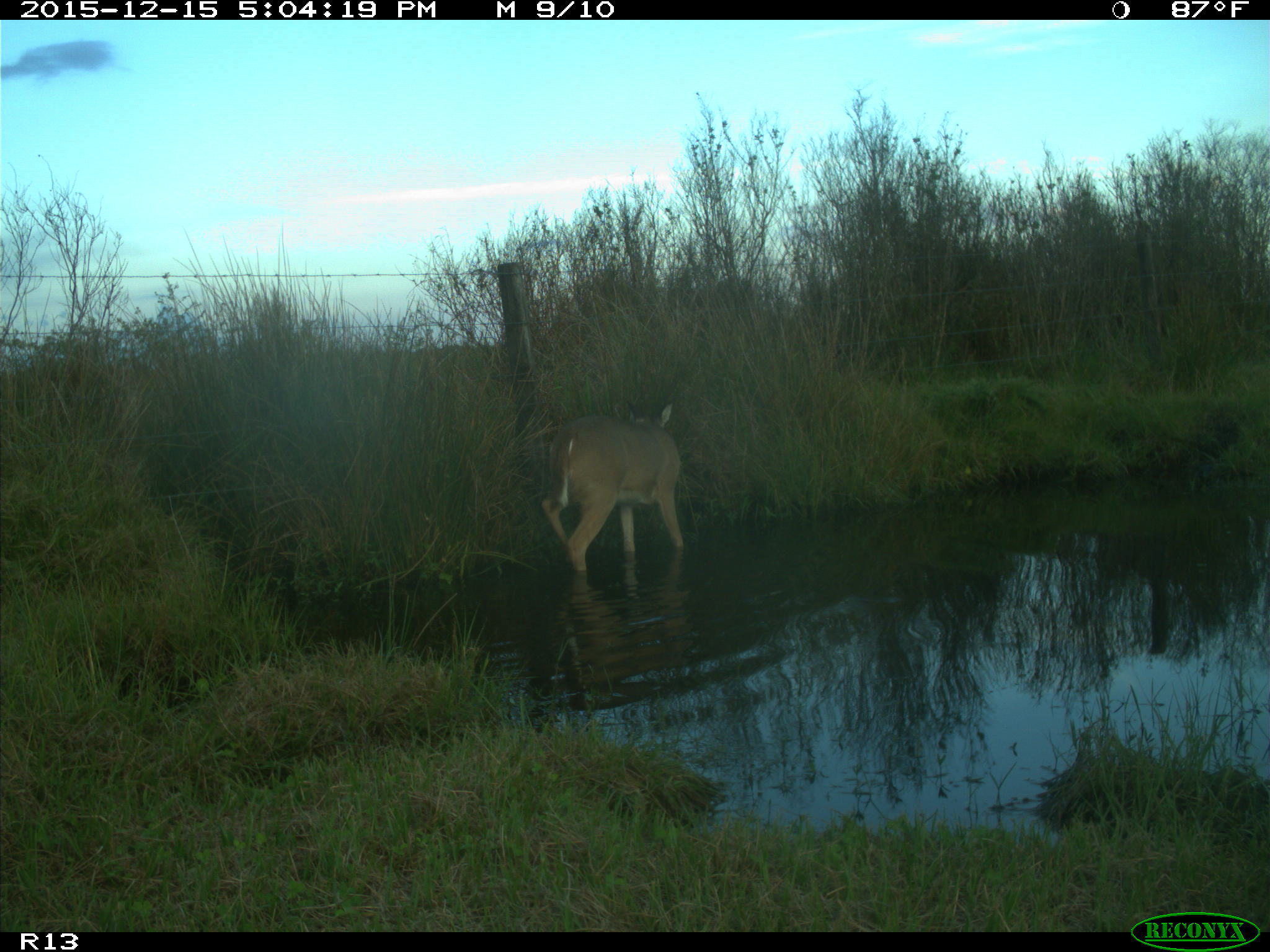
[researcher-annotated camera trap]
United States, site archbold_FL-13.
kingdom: Animalia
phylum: Chordata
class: Mammalia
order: Artiodactyla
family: Cervidae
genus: Odocoileus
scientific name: Odocoileus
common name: deer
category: unidentified deer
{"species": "unidentified deer (deer) (Odocoileus)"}